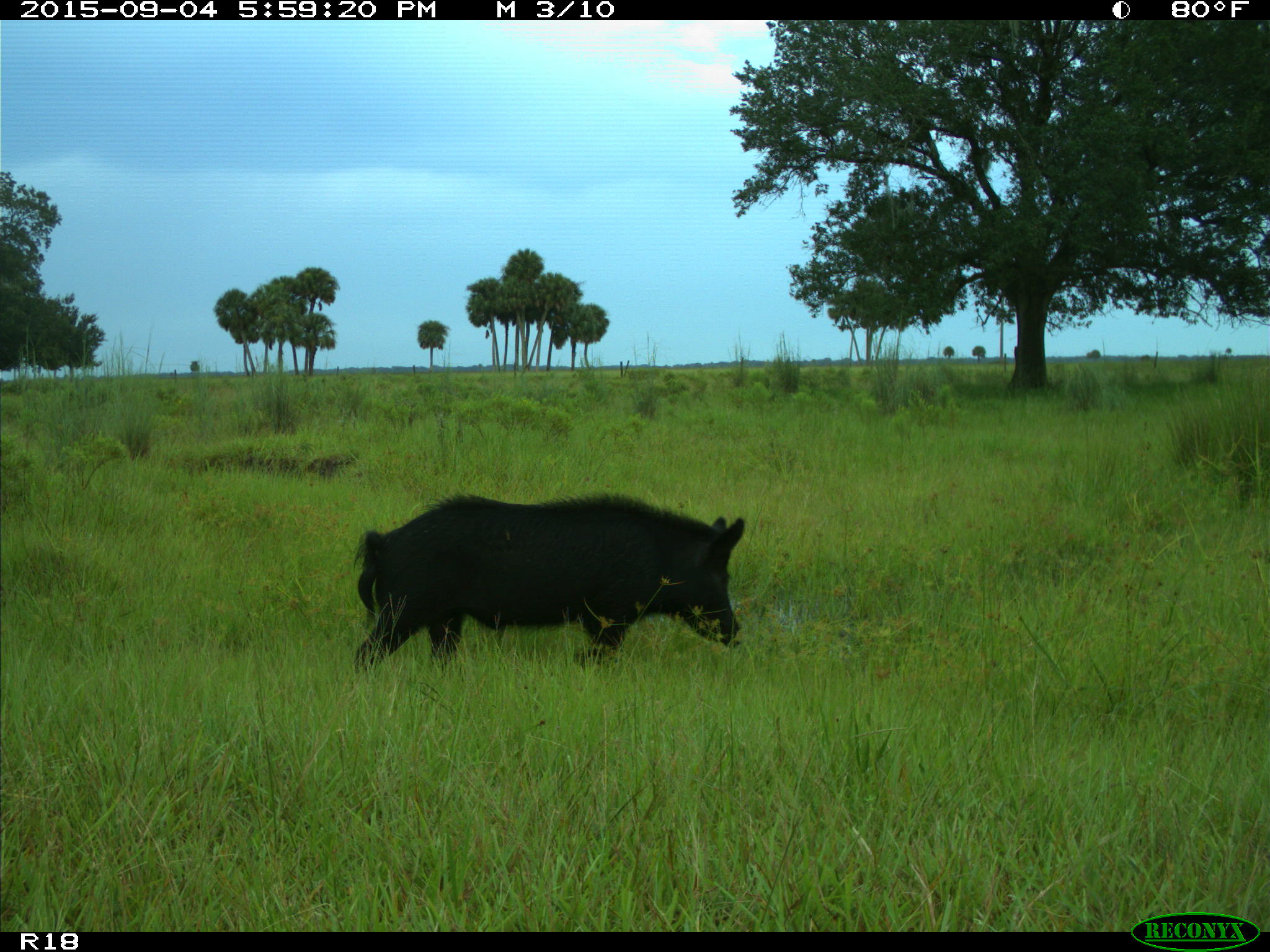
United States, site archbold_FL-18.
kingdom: Animalia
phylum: Chordata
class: Mammalia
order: Artiodactyla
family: Suidae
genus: Sus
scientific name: Sus scrofa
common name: wild boar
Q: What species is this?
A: Sus scrofa (wild boar).